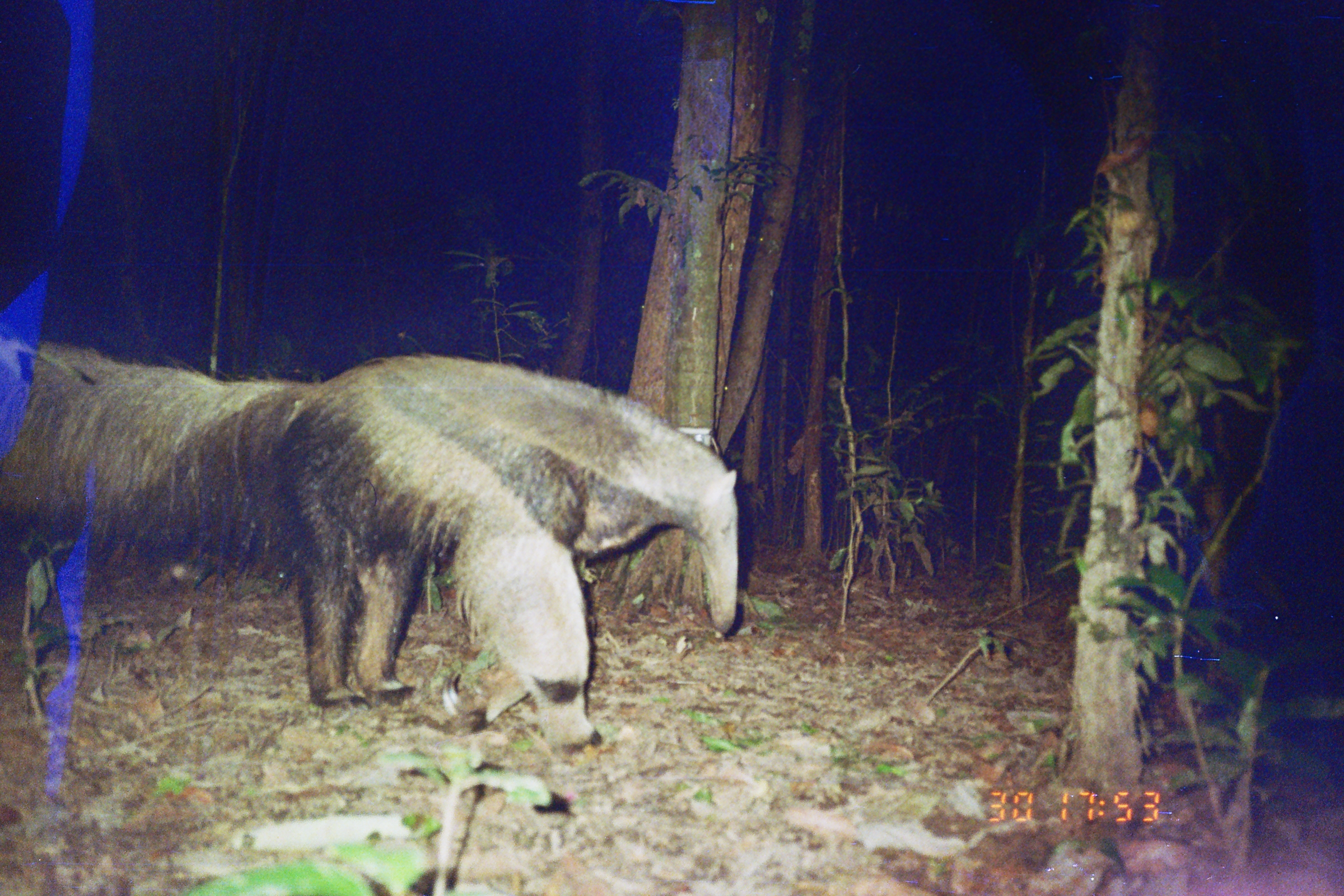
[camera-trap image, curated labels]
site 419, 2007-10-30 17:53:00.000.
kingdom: Animalia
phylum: Chordata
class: Mammalia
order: Pilosa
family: Myrmecophagidae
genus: Myrmecophaga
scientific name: Myrmecophaga tridactyla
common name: giant anteater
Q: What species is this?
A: Myrmecophaga tridactyla (giant anteater).